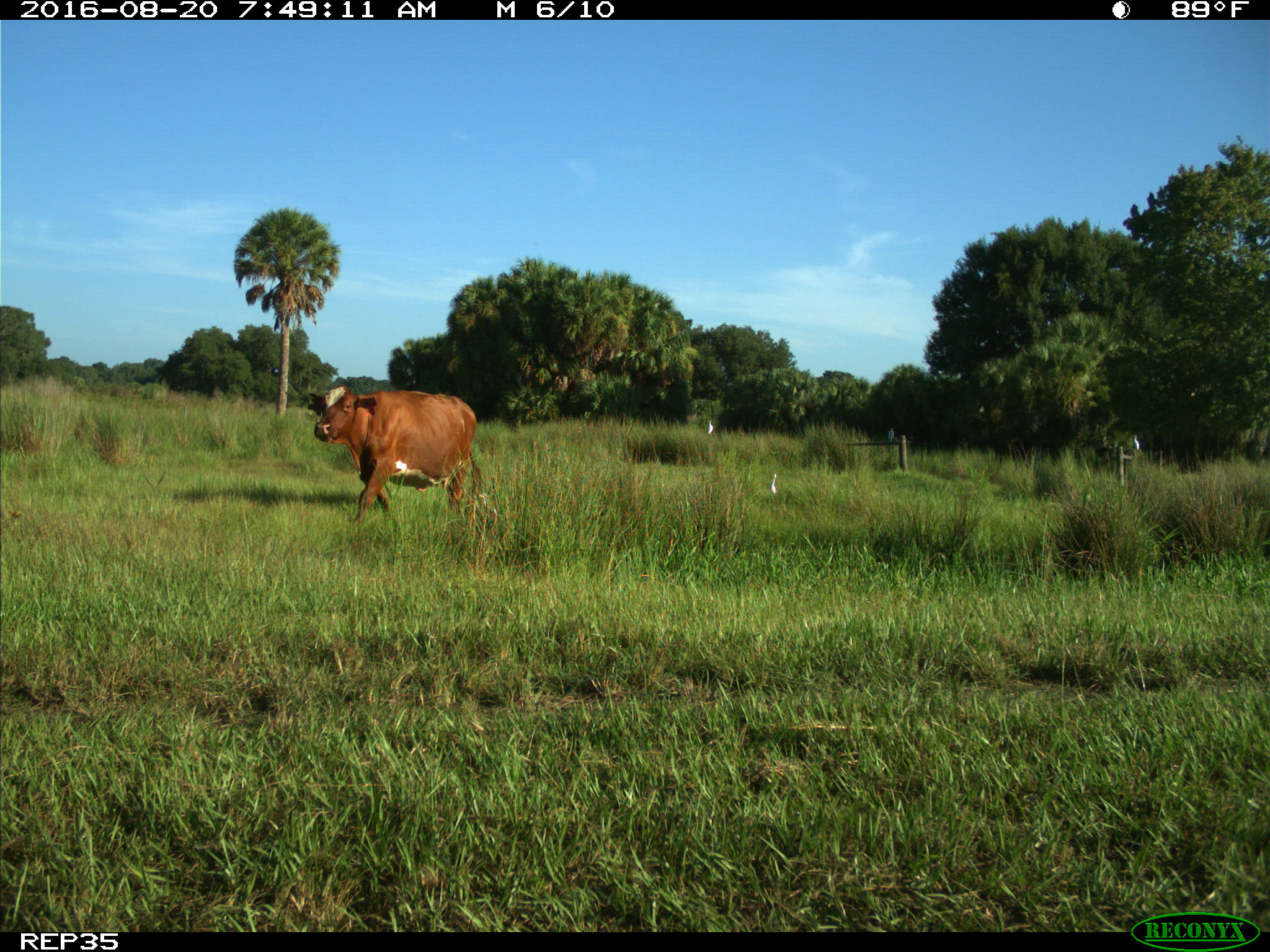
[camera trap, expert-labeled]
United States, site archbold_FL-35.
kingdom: Animalia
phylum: Chordata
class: Mammalia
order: Artiodactyla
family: Bovidae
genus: Bos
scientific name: Bos taurus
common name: domestic cow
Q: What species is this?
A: Bos taurus (domestic cow).